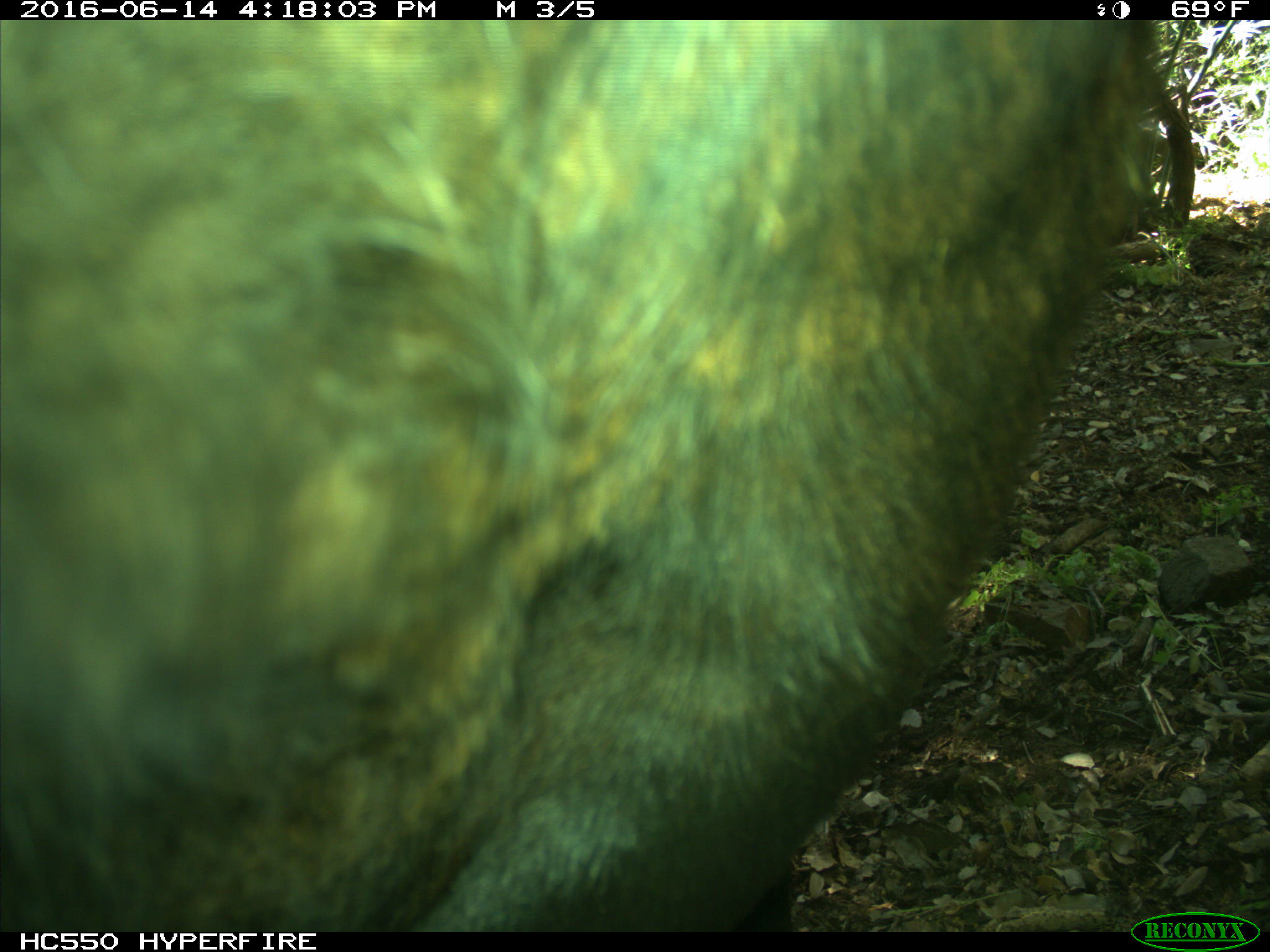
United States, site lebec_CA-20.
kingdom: Animalia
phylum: Chordata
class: Mammalia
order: Artiodactyla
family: Bovidae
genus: Bos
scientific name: Bos taurus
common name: domestic cow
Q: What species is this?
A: Bos taurus (domestic cow).